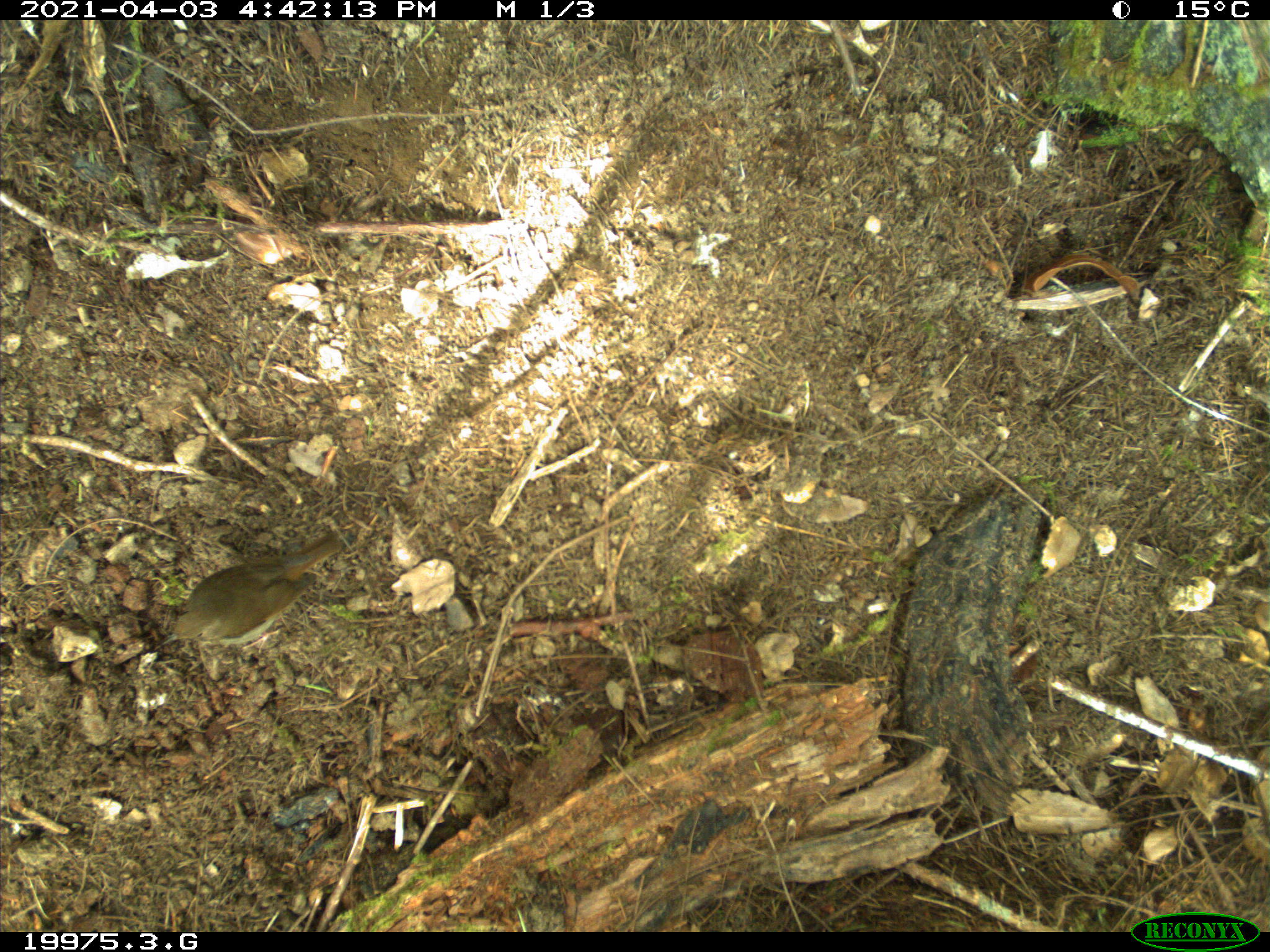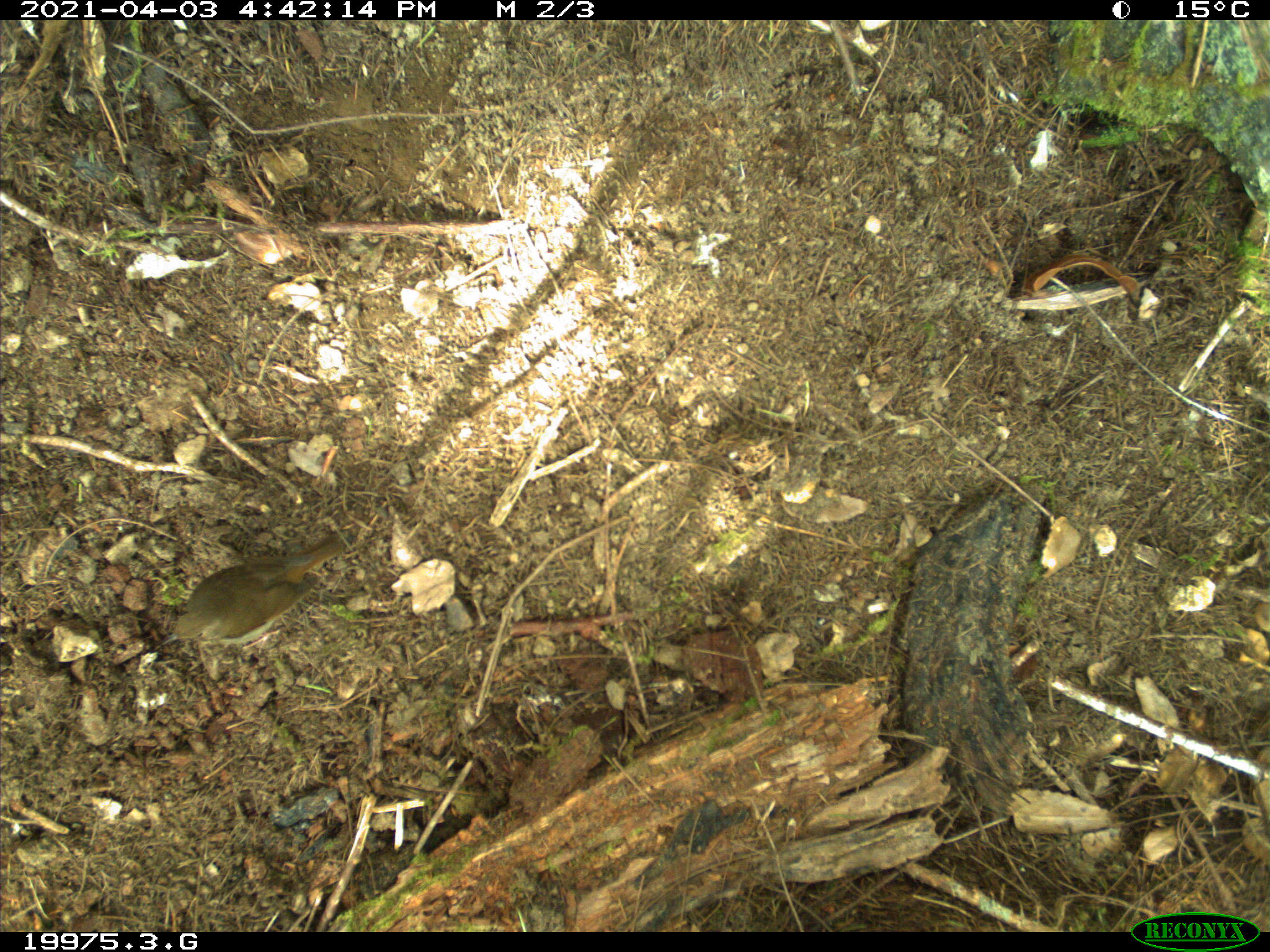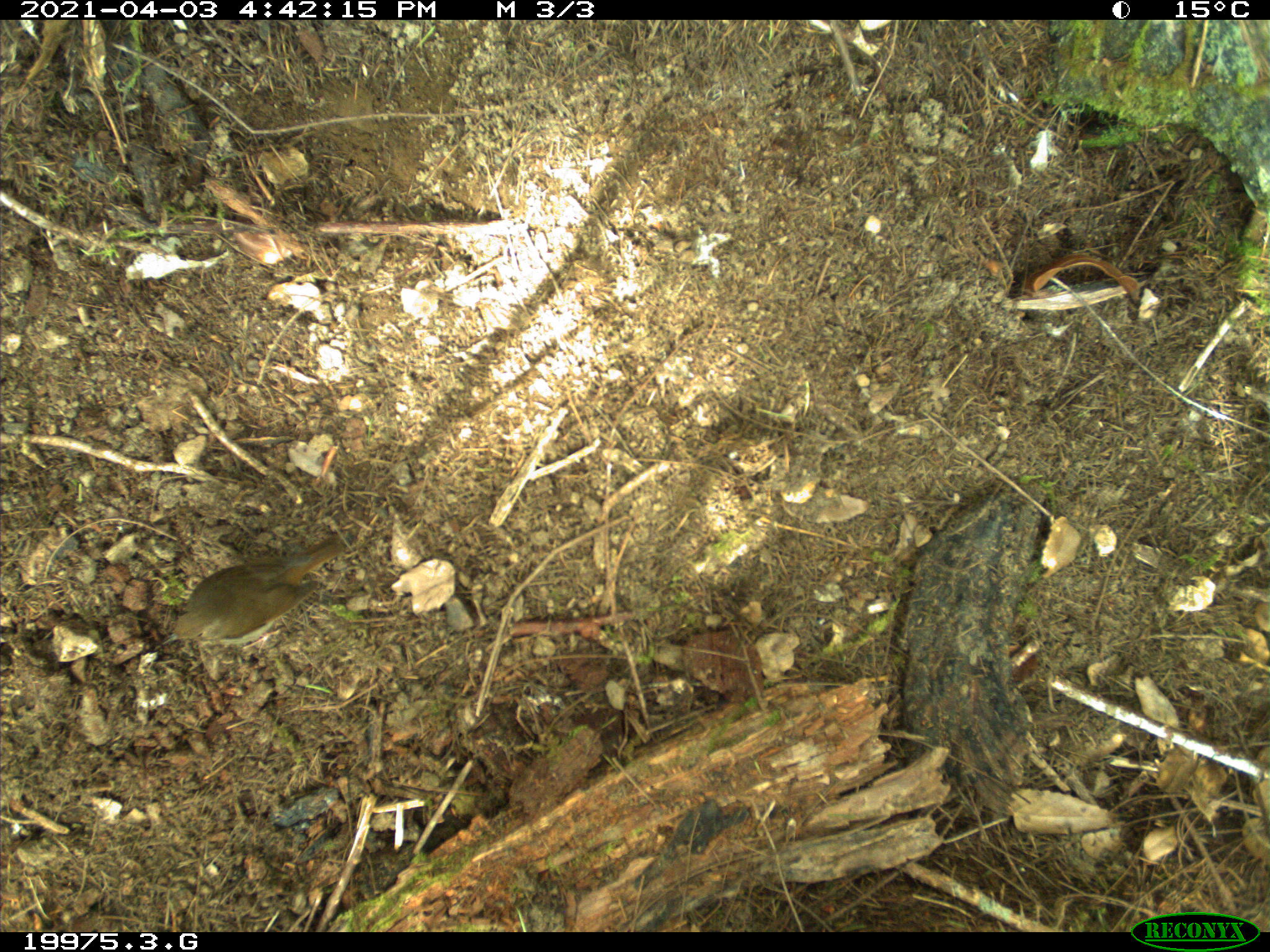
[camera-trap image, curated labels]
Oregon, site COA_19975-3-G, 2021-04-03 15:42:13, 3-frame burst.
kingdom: Animalia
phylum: Chordata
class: Aves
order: Passeriformes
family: Turdidae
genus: Catharus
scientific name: Catharus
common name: brown thrushes and nightingale-thrushes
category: catharus species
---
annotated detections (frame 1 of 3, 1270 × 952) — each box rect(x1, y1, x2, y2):
catharus species: rect(153, 521, 344, 655)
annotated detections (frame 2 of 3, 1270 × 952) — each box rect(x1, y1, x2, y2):
catharus species: rect(155, 525, 350, 662)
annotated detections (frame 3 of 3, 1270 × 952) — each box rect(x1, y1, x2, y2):
catharus species: rect(154, 529, 354, 656)